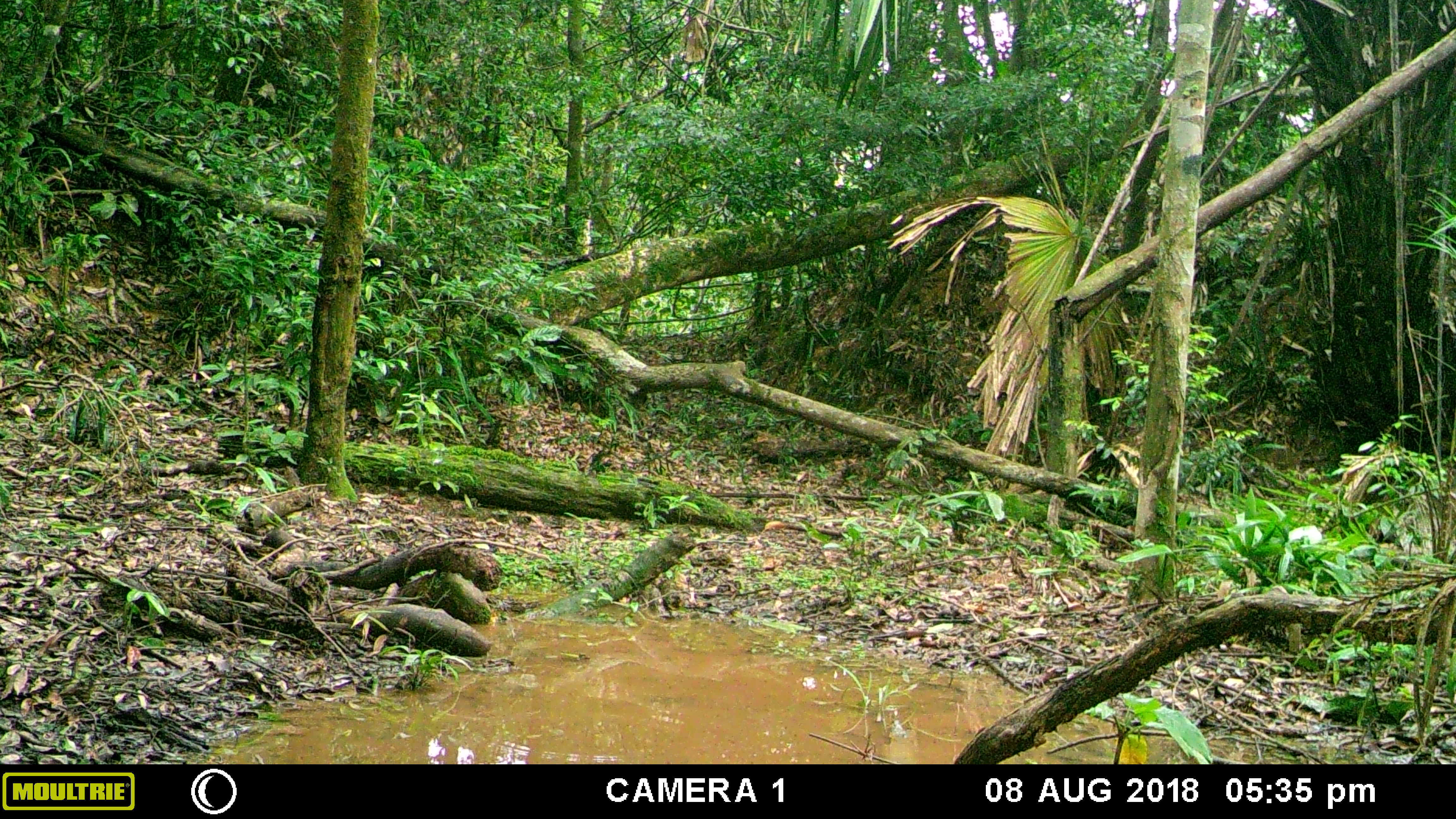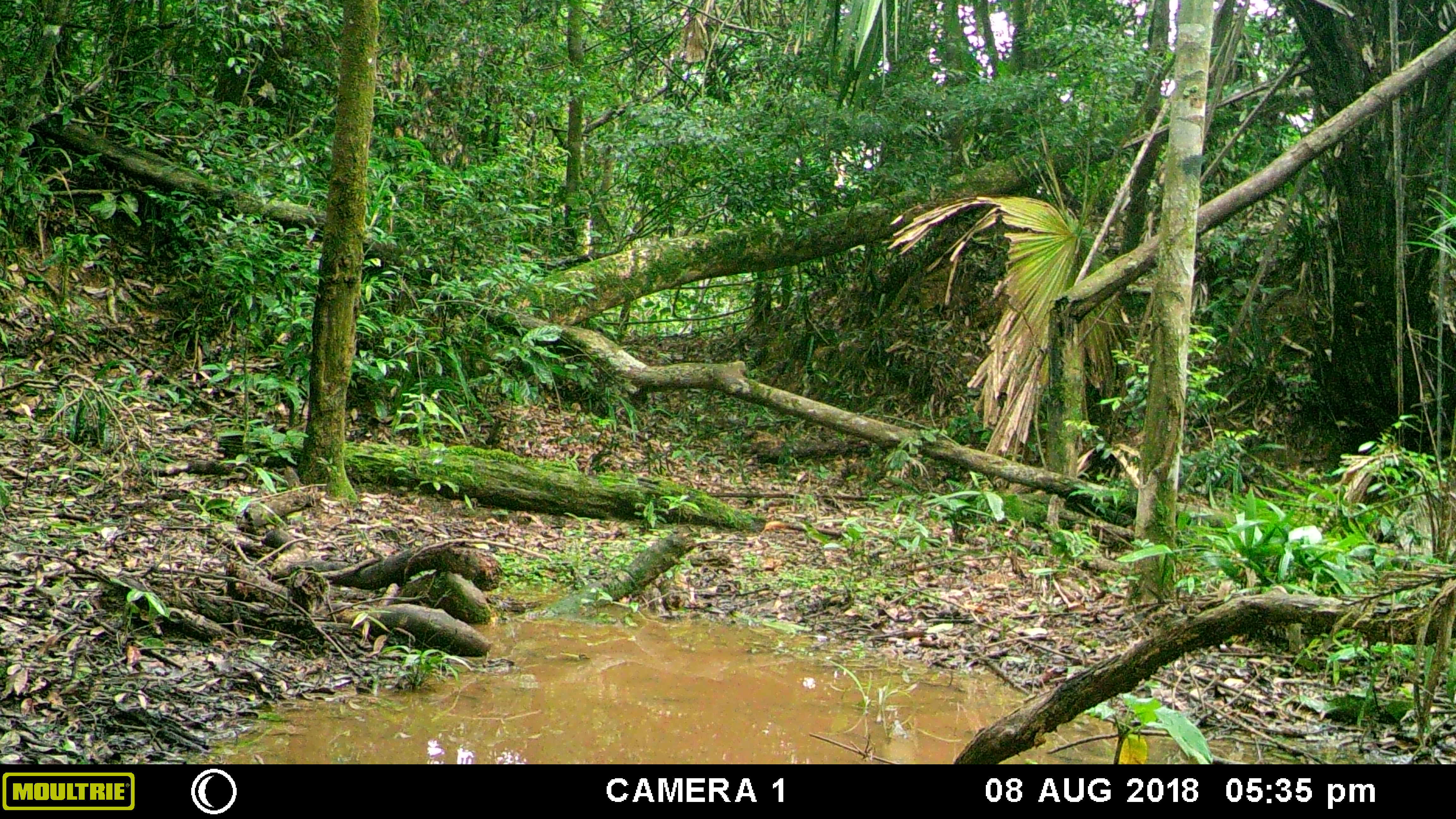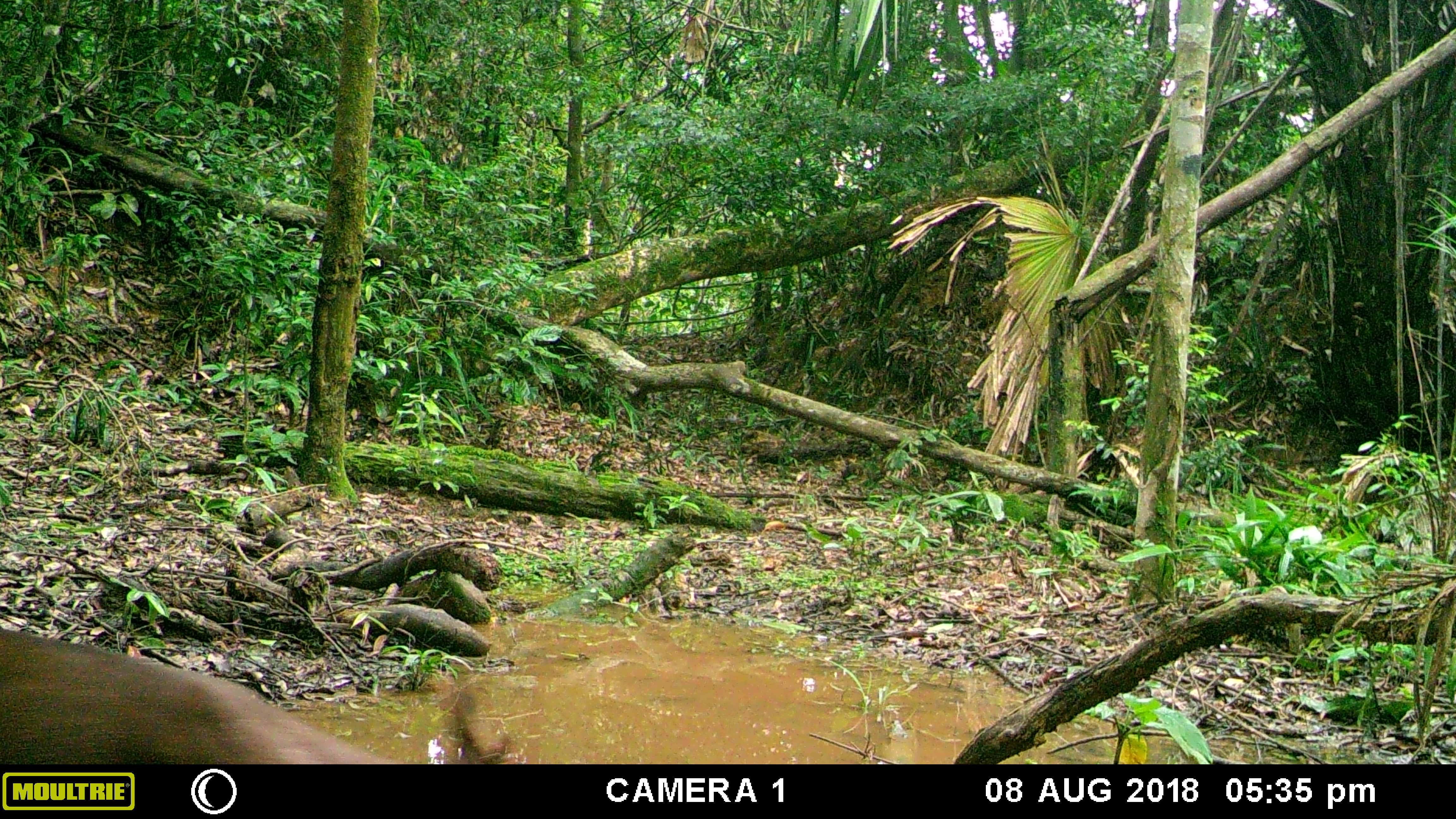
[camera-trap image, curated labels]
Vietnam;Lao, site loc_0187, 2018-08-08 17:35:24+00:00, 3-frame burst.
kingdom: Animalia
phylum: Chordata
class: Mammalia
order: Artiodactyla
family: Cervidae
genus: Muntiacus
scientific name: Muntiacus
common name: muntjacs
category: unidentified muntjac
Unidentified muntjac (muntjacs) (Muntiacus). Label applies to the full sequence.